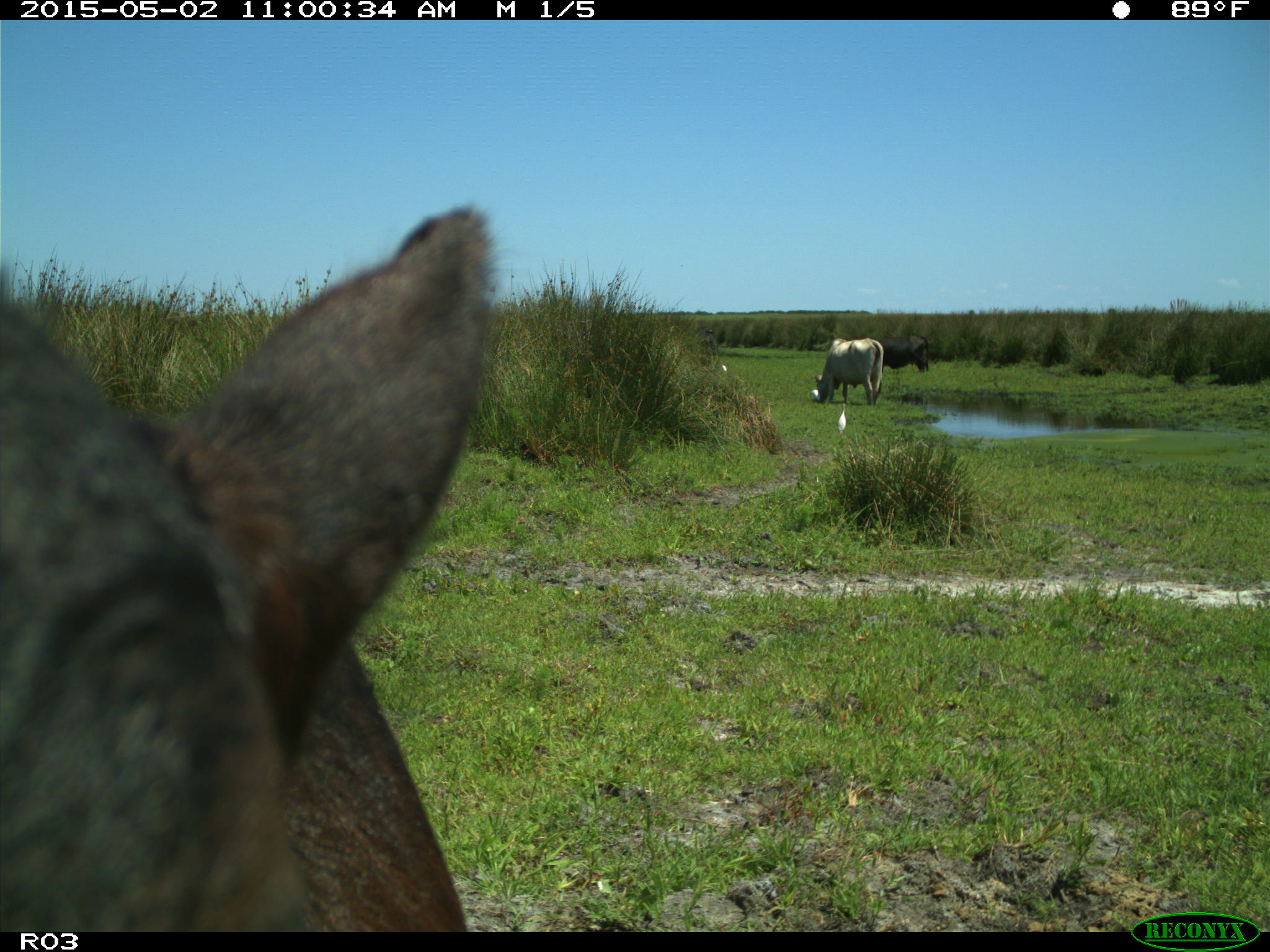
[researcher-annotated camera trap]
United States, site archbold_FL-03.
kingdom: Animalia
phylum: Chordata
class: Mammalia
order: Artiodactyla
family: Bovidae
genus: Bos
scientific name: Bos taurus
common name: domestic cow